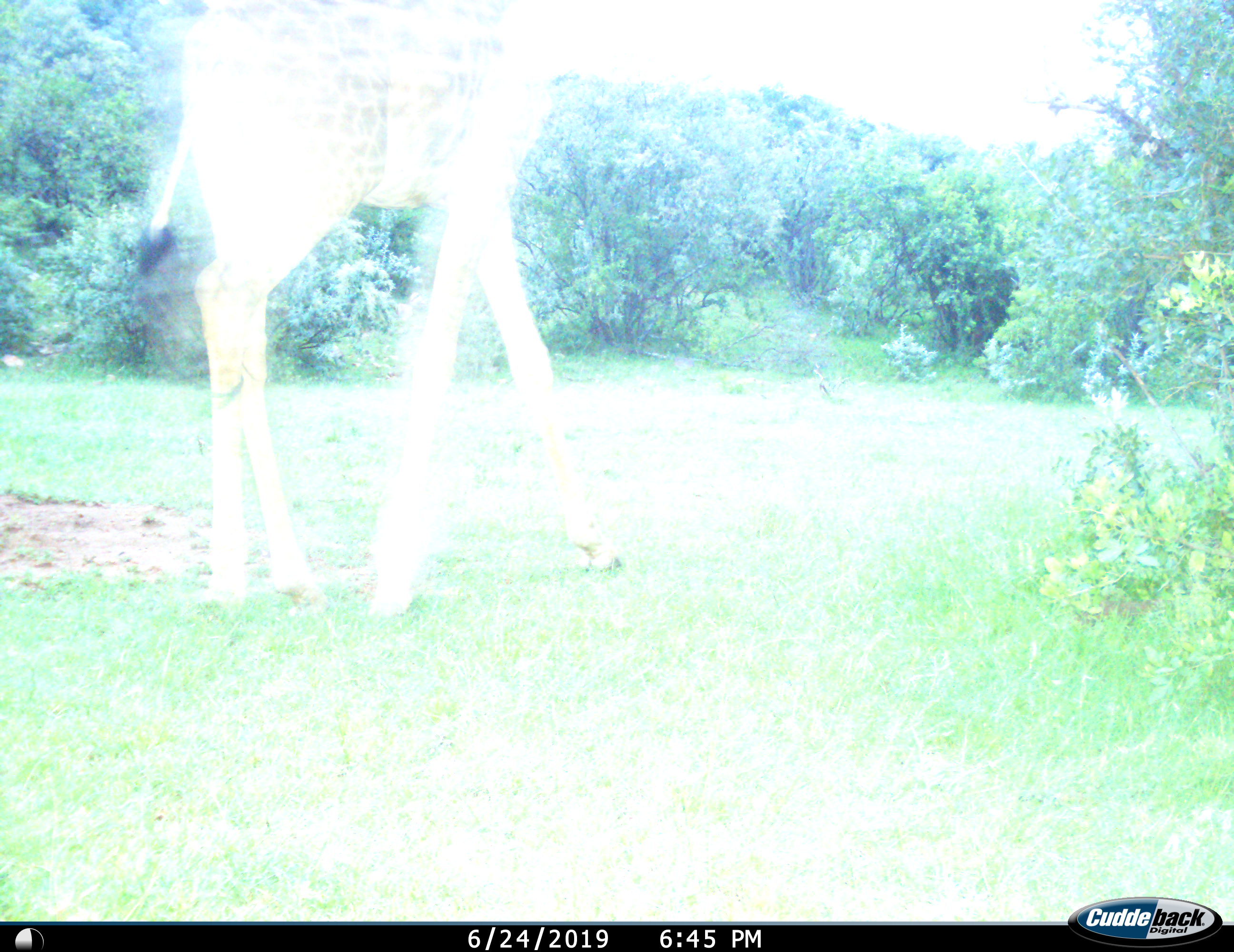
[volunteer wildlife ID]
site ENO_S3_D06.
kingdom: Animalia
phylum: Chordata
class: Mammalia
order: Artiodactyla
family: Giraffidae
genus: Giraffa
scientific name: Giraffa camelopardalis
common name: giraffe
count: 1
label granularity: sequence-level